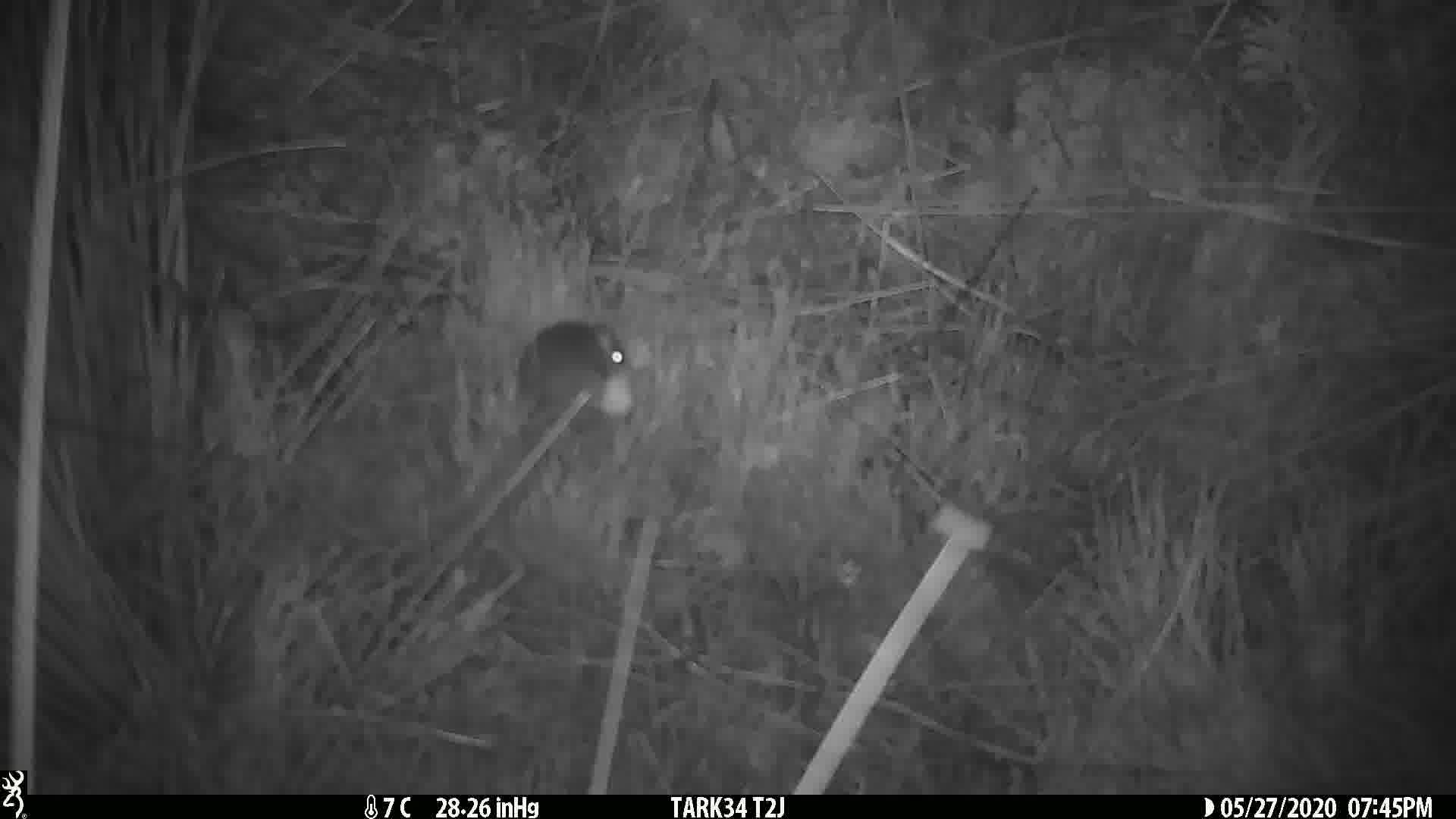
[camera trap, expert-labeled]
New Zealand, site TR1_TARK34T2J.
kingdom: Animalia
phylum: Chordata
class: Mammalia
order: Rodentia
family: Muridae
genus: Mus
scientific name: Mus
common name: mouse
Mouse (Mus).